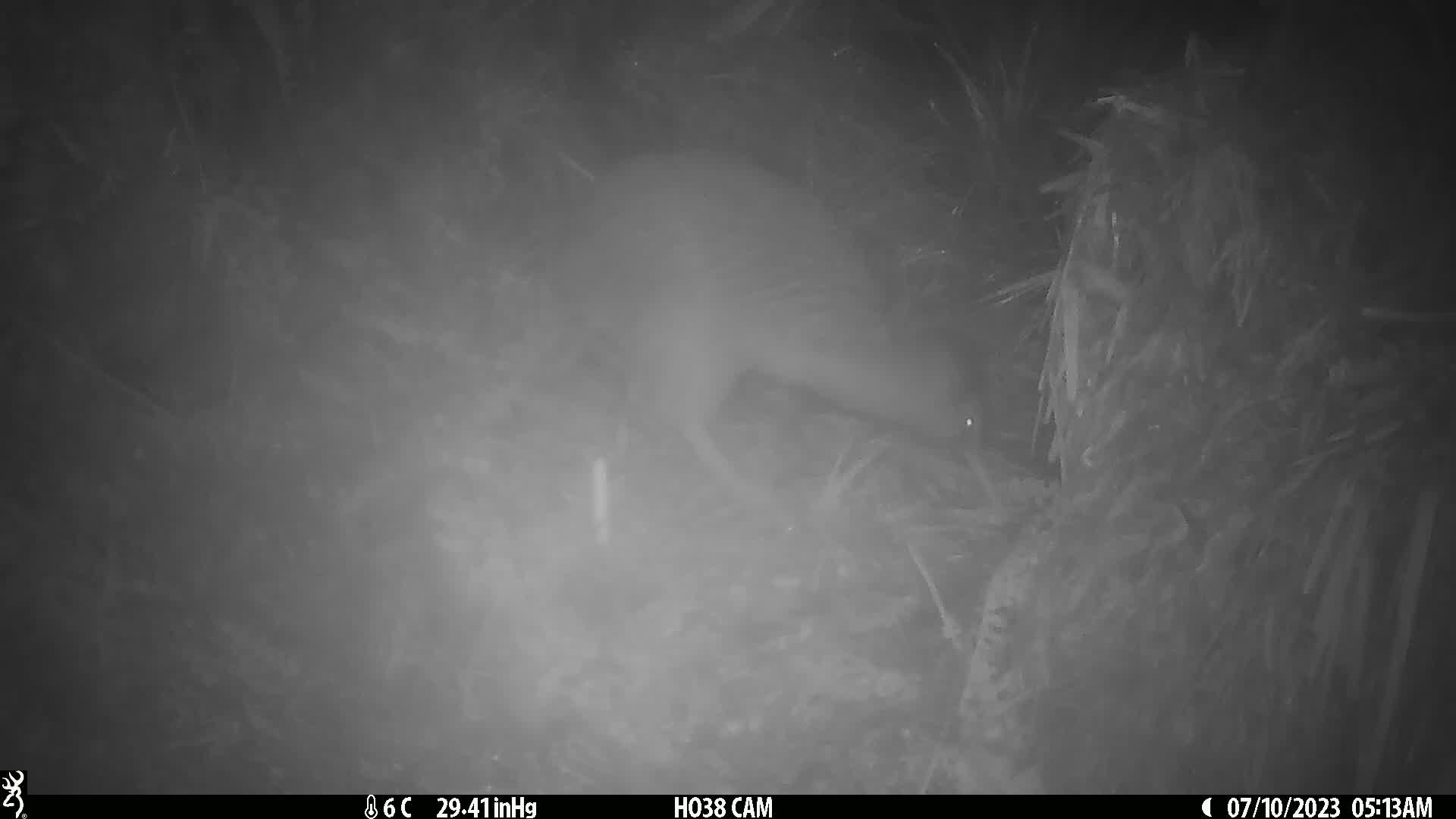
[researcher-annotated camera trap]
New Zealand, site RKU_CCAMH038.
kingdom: Animalia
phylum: Chordata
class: Aves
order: Apterygiformes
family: Apterygidae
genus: Apteryx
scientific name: Apteryx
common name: kiwi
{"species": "kiwi (Apteryx)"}